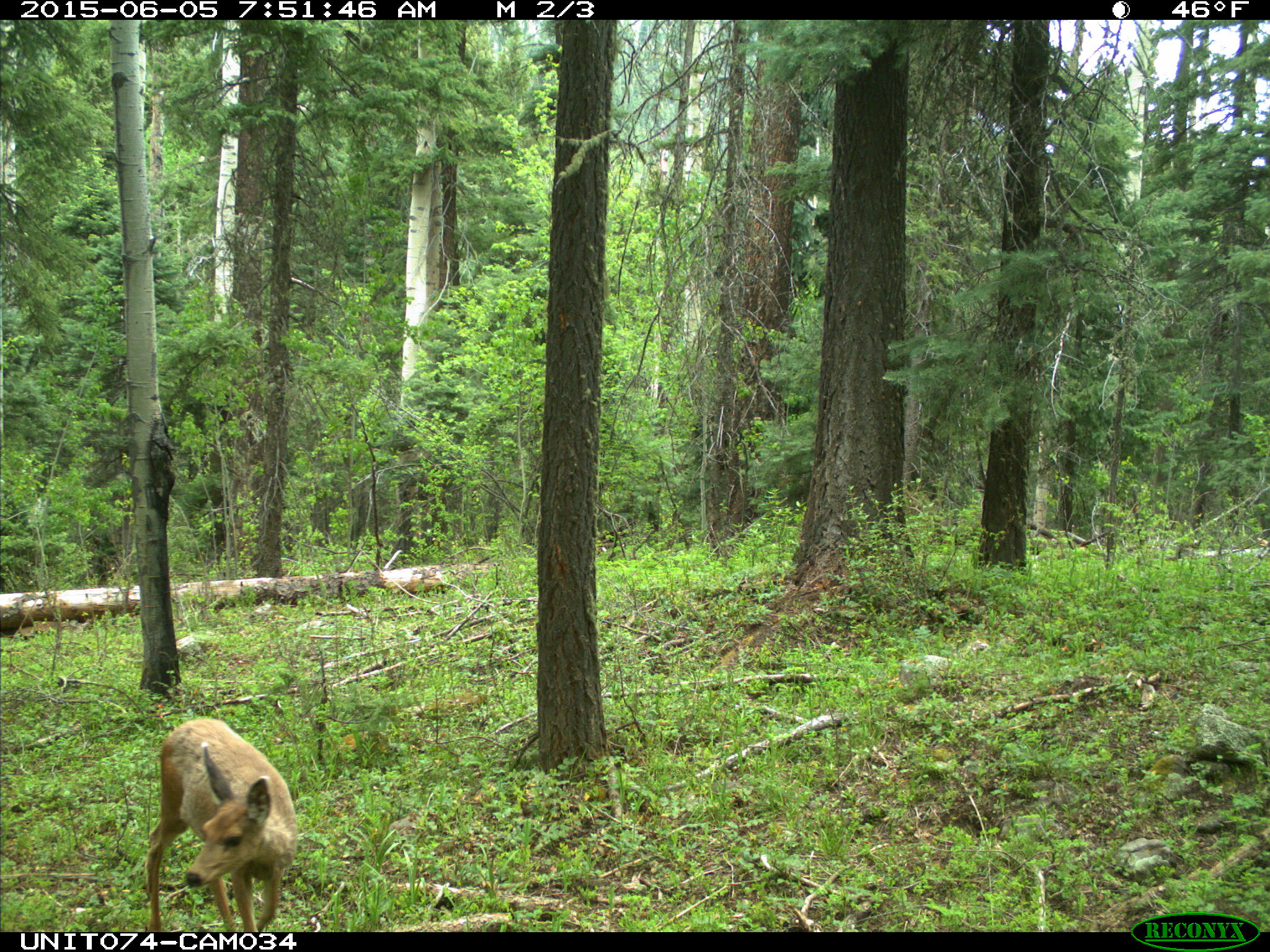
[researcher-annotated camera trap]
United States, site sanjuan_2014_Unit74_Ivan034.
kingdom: Animalia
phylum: Chordata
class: Mammalia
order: Artiodactyla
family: Cervidae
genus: Odocoileus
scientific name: Odocoileus hemionus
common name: mule deer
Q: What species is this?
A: Odocoileus hemionus (mule deer).